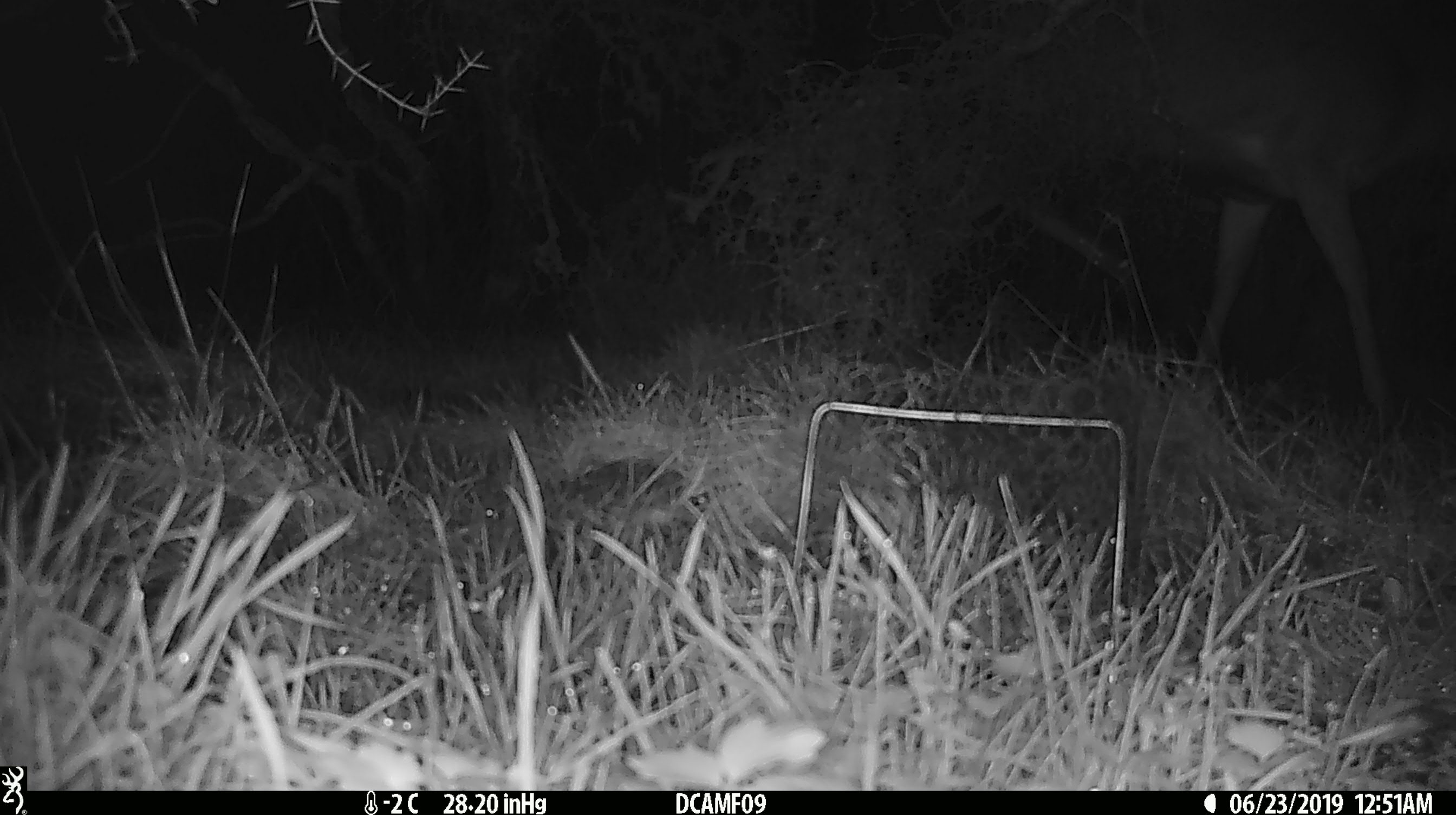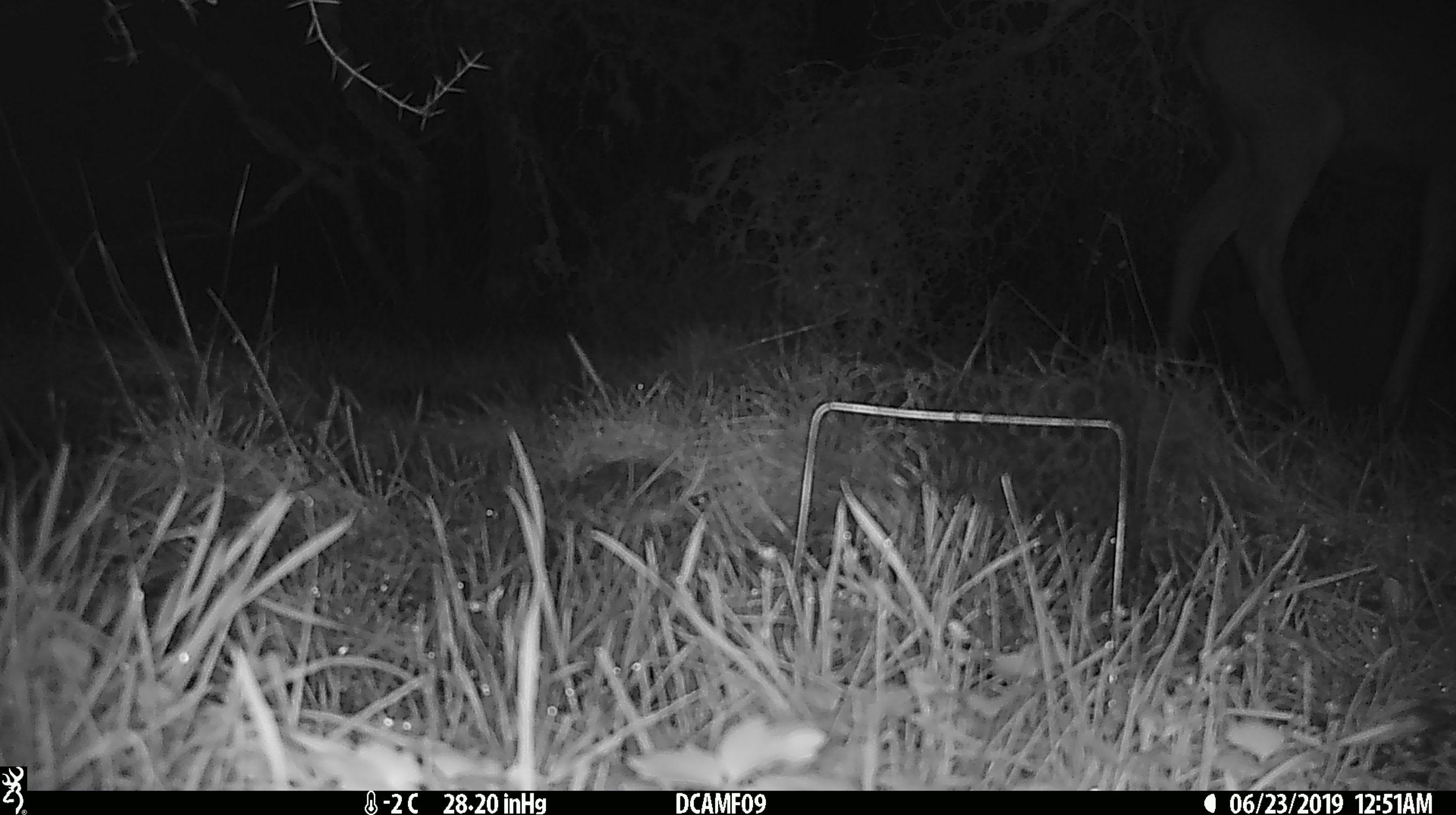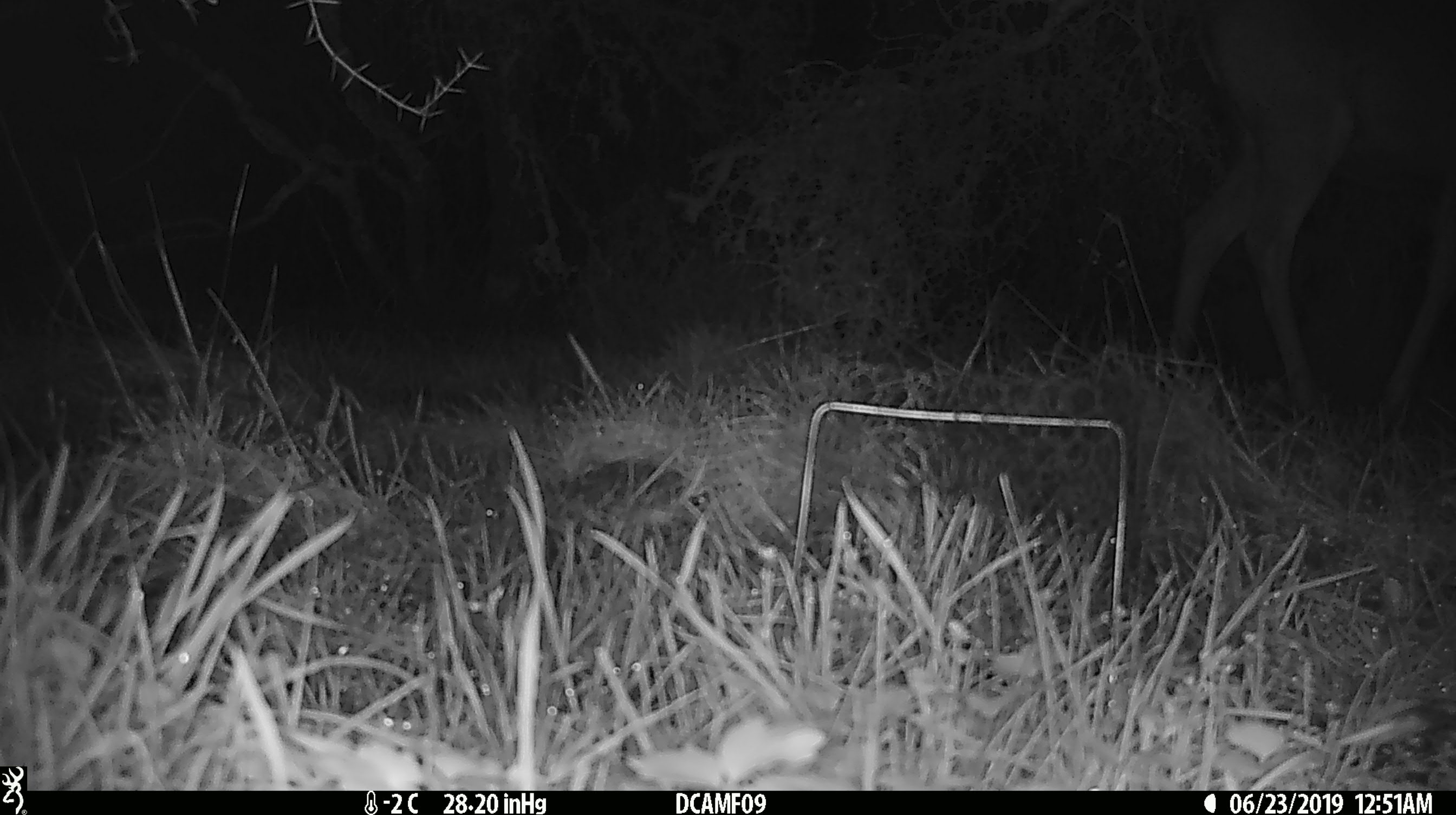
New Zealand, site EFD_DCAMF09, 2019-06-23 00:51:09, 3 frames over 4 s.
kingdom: Animalia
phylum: Chordata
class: Mammalia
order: Artiodactyla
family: Cervidae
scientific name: Cervidae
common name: deer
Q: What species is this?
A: Deer (Cervidae).